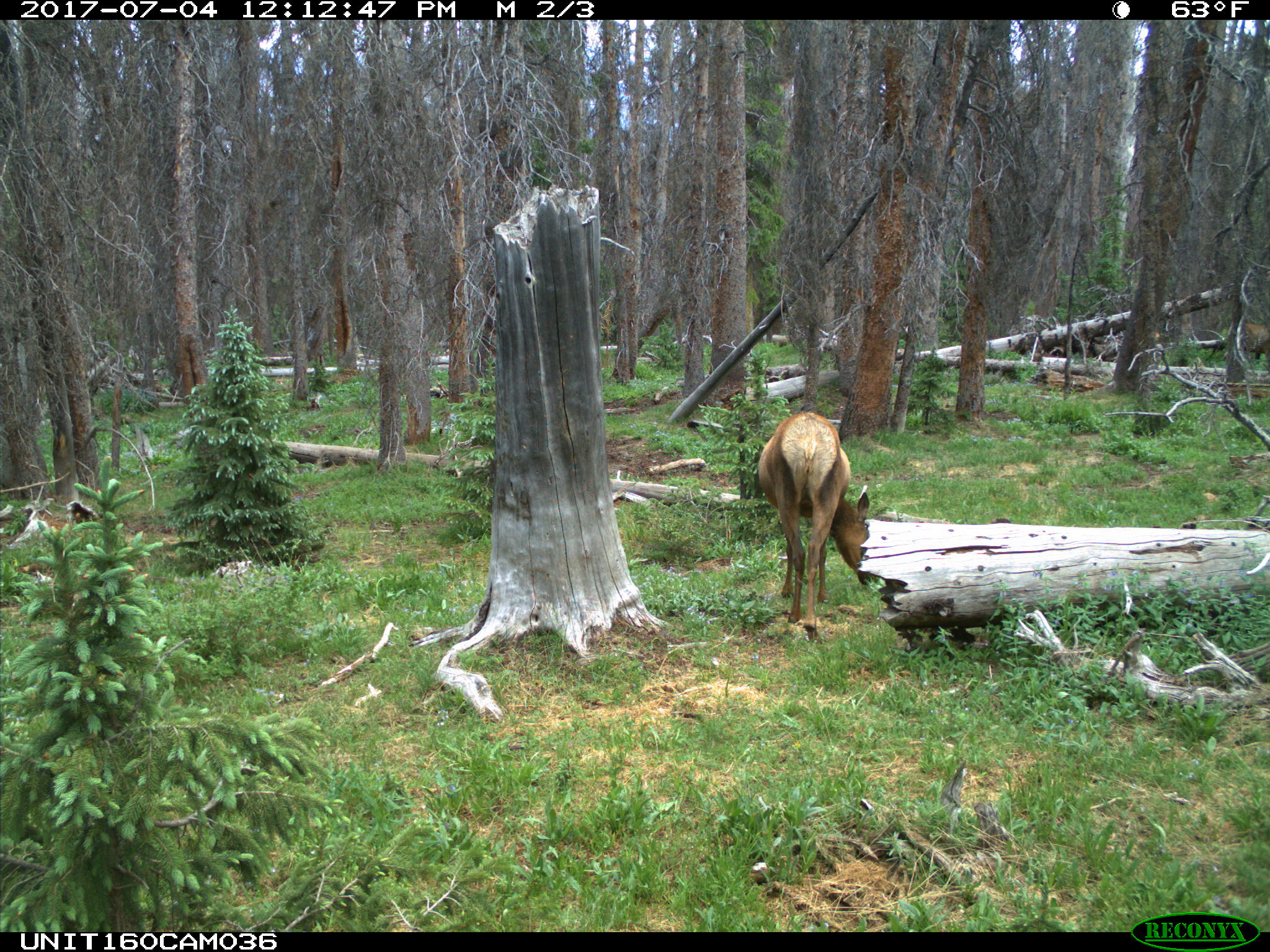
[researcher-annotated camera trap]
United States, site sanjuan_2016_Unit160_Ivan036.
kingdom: Animalia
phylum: Chordata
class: Mammalia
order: Artiodactyla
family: Cervidae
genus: Cervus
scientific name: Cervus elaphus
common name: red deer